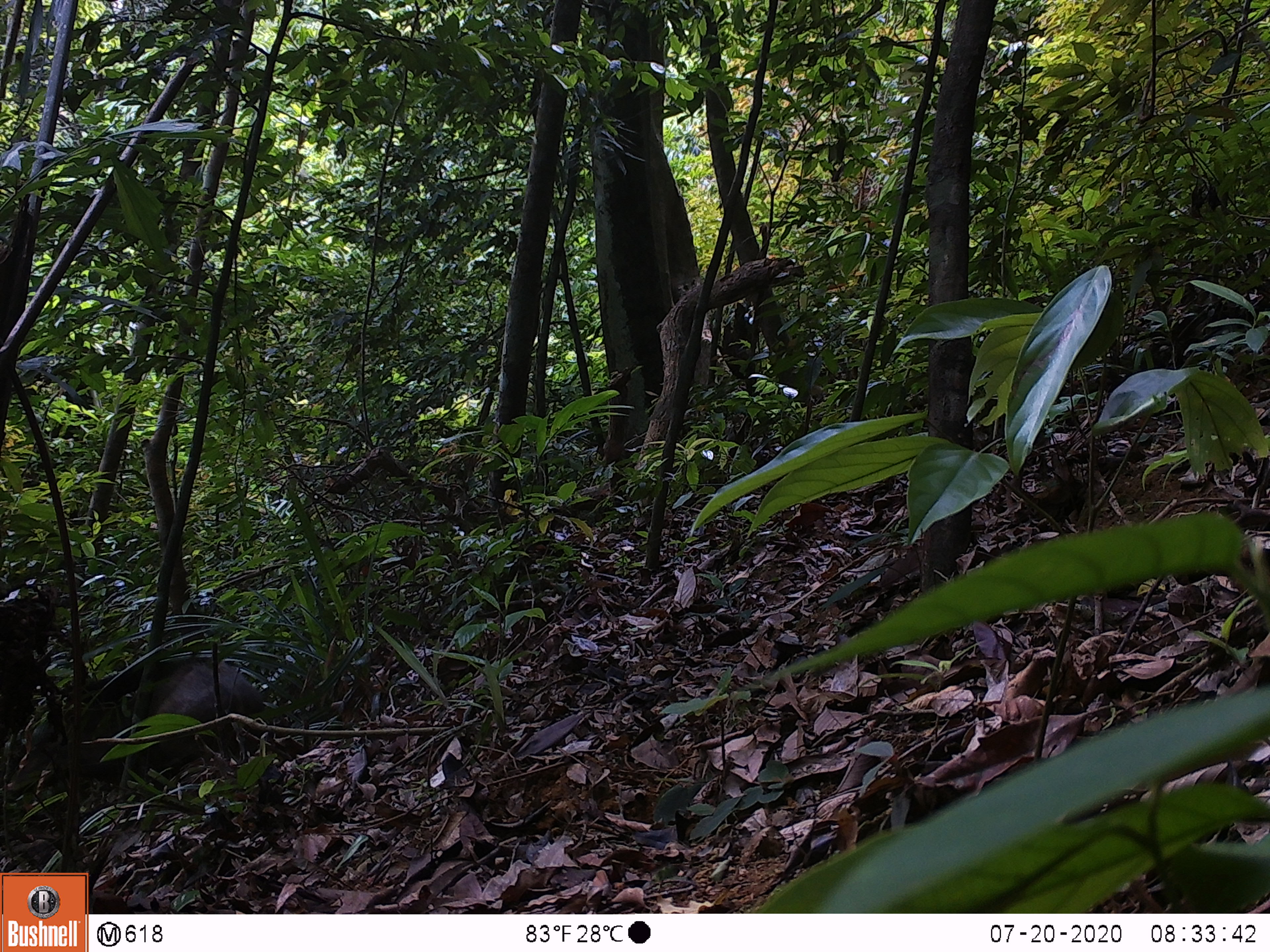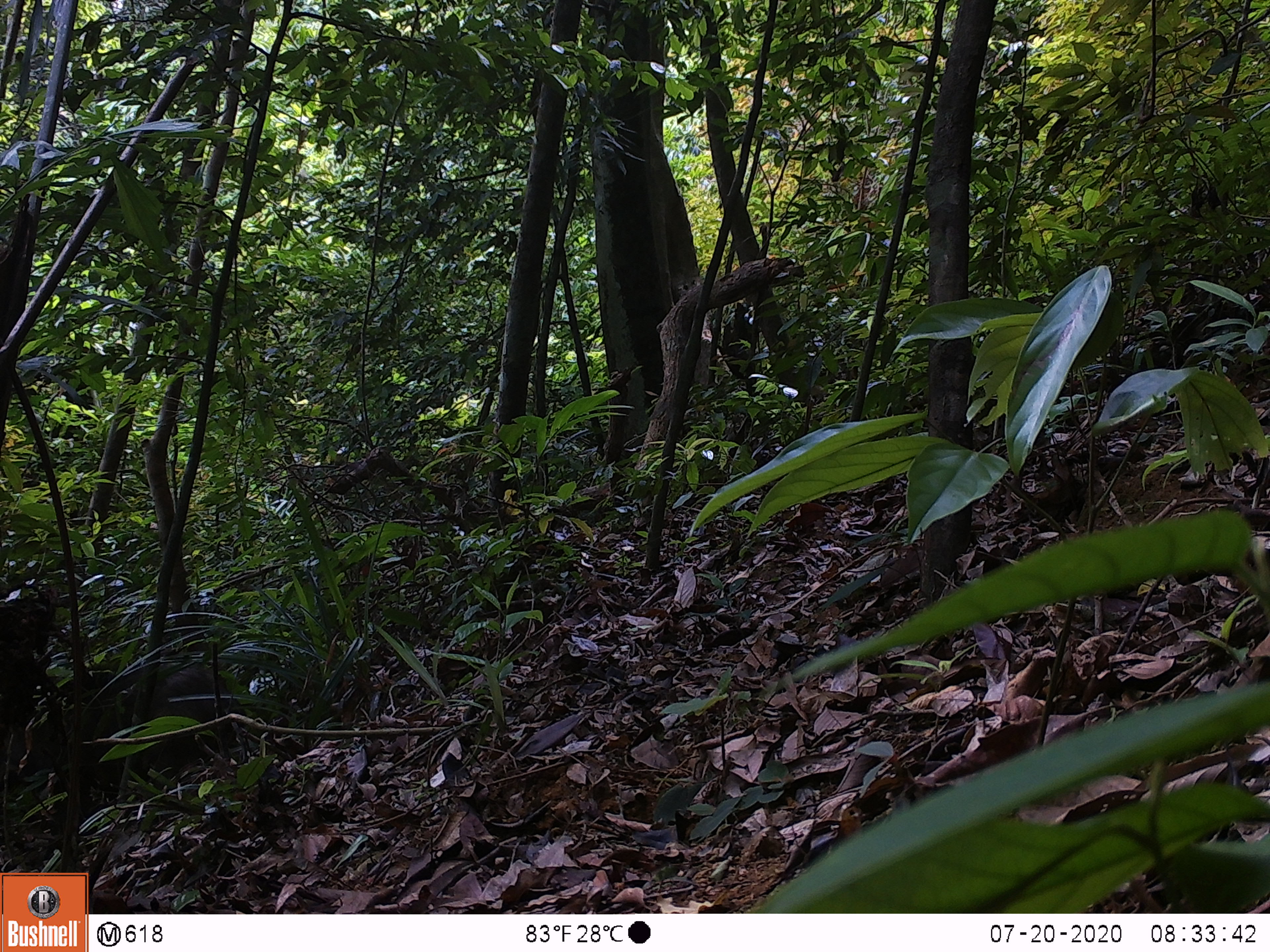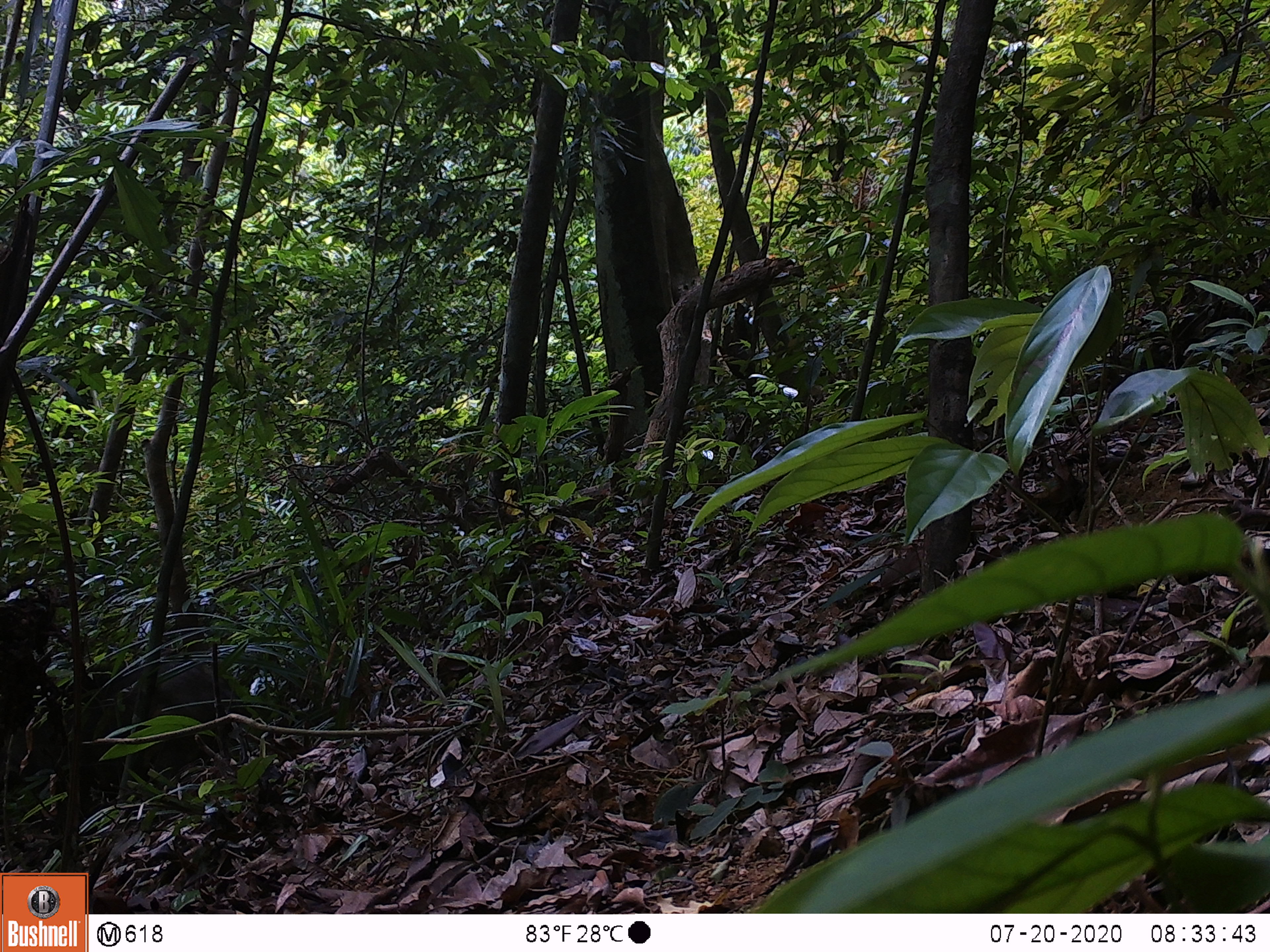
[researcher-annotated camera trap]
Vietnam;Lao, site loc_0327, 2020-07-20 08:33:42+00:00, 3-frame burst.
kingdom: Animalia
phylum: Chordata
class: Mammalia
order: Artiodactyla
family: Suidae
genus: Sus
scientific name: Sus scrofa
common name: eurasian wild pig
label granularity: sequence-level